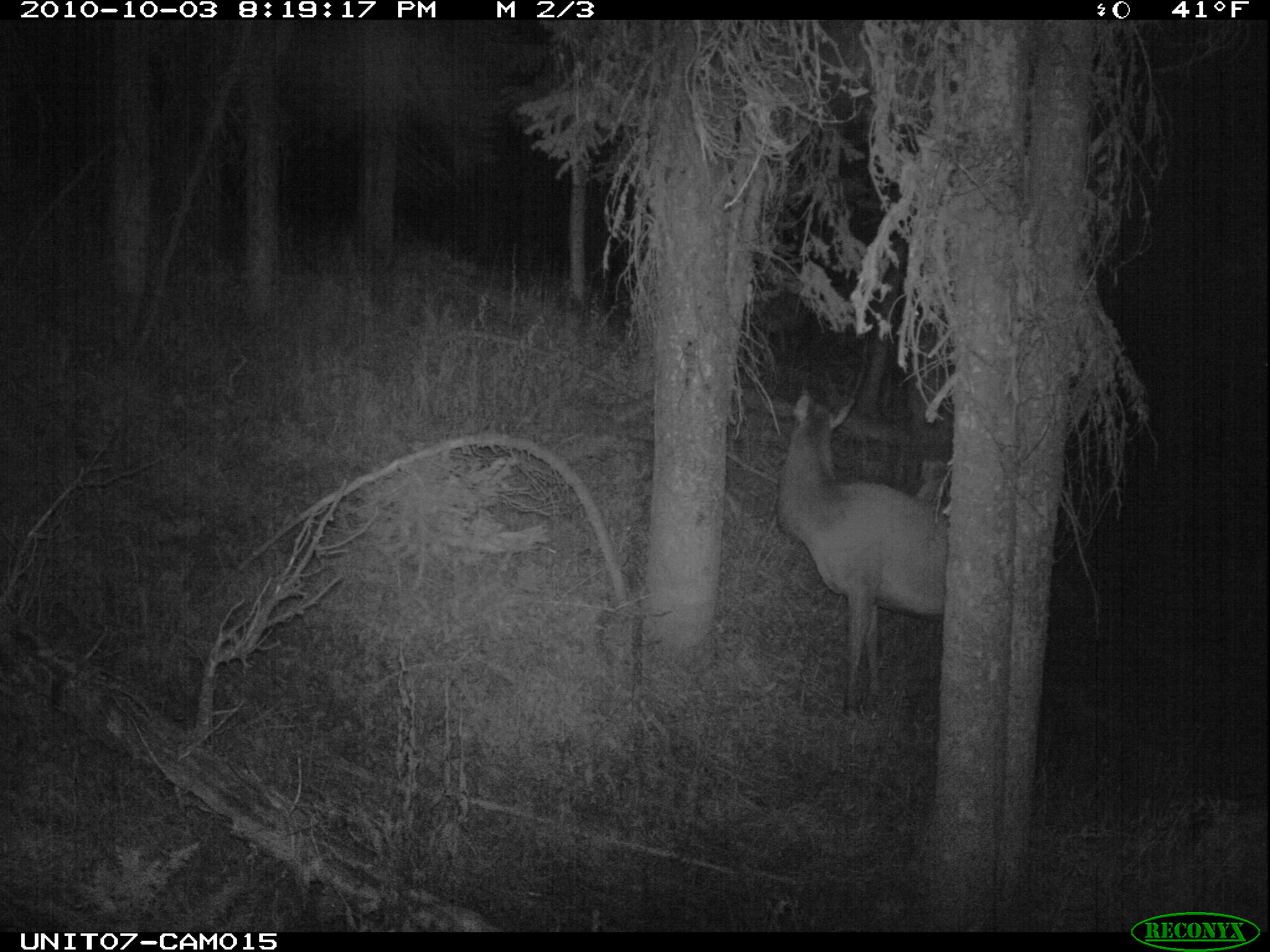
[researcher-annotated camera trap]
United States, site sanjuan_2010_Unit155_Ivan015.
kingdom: Animalia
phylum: Chordata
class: Mammalia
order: Artiodactyla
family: Cervidae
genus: Cervus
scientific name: Cervus elaphus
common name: red deer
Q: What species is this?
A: Cervus elaphus (red deer).